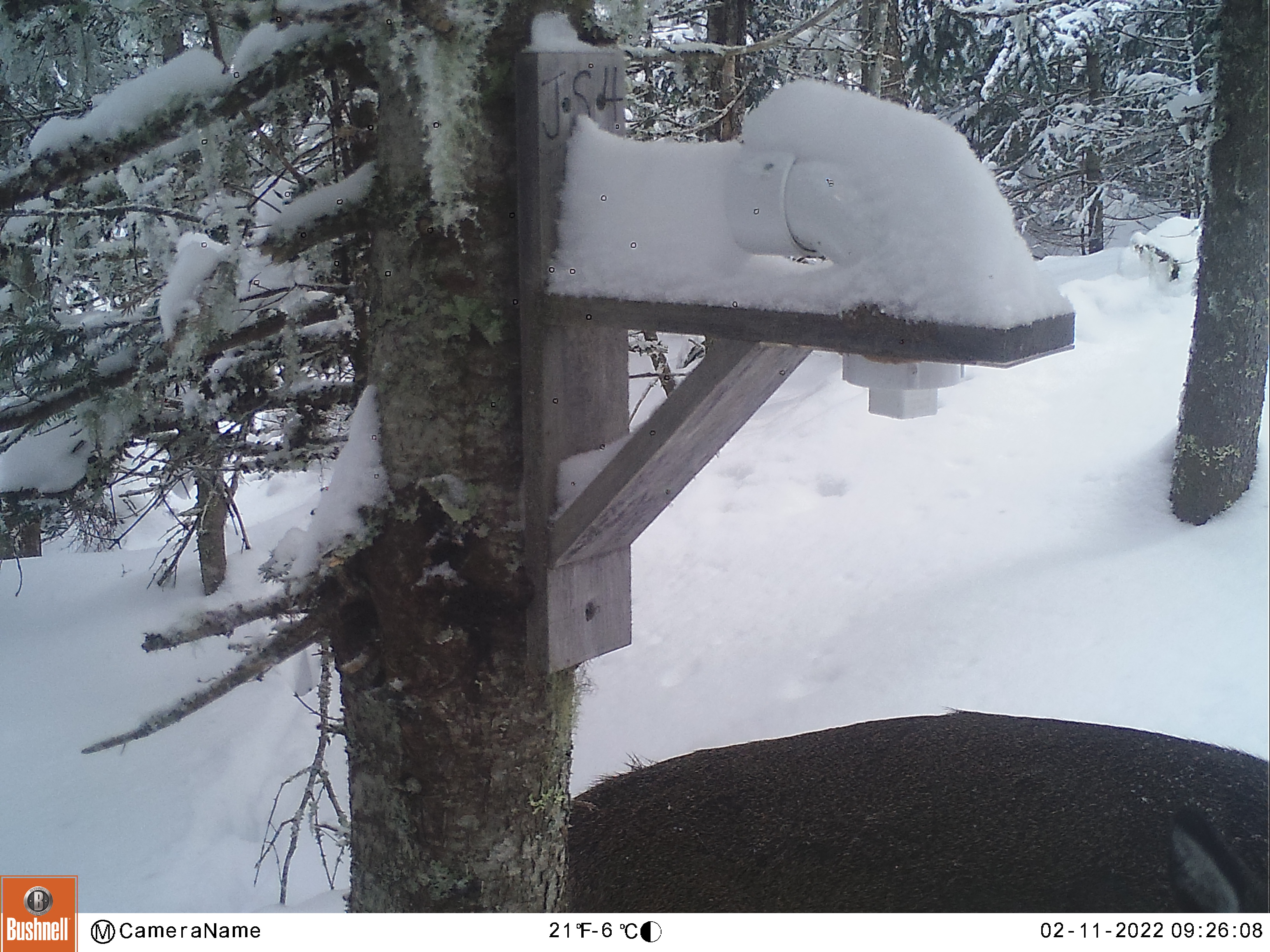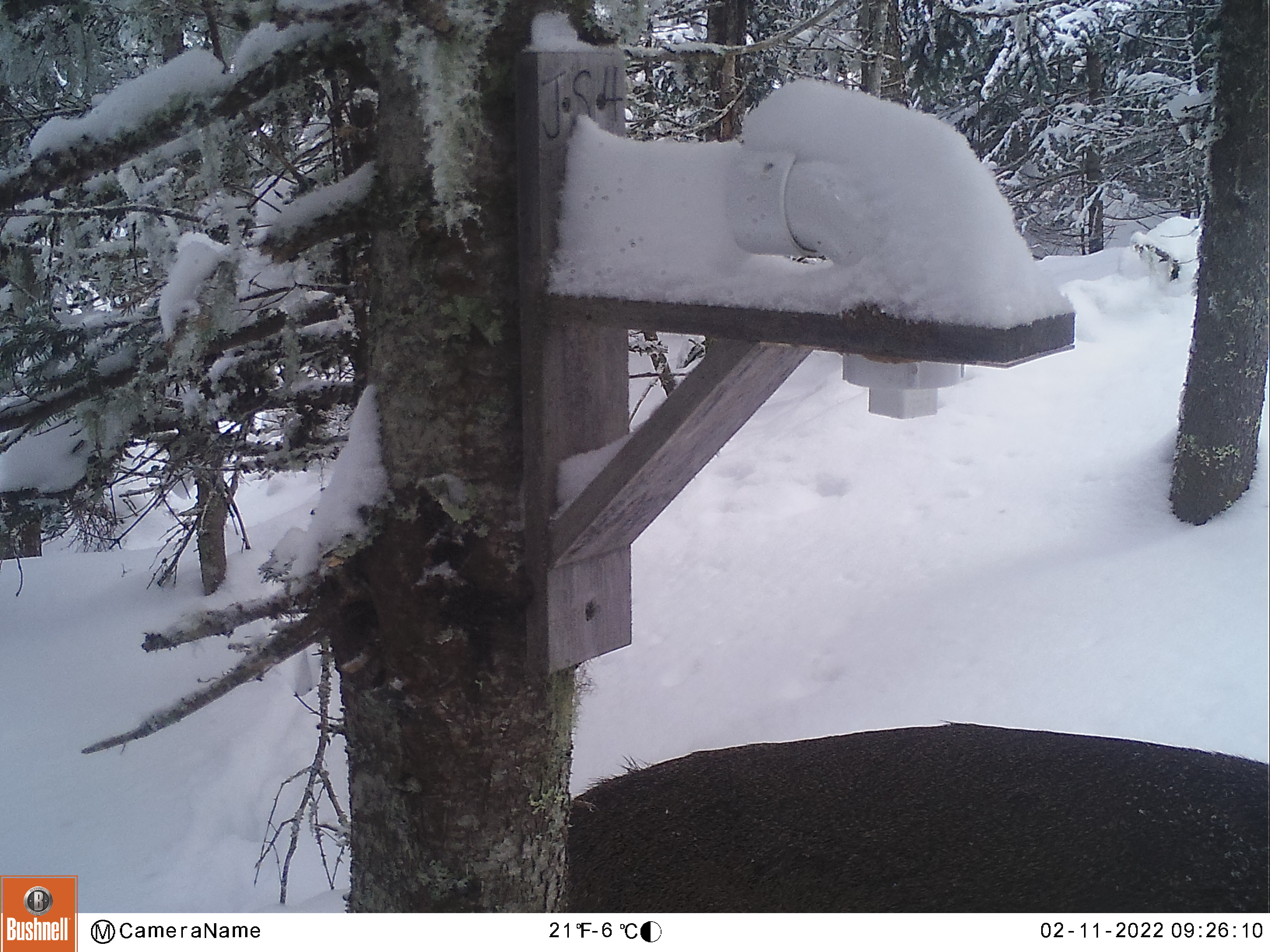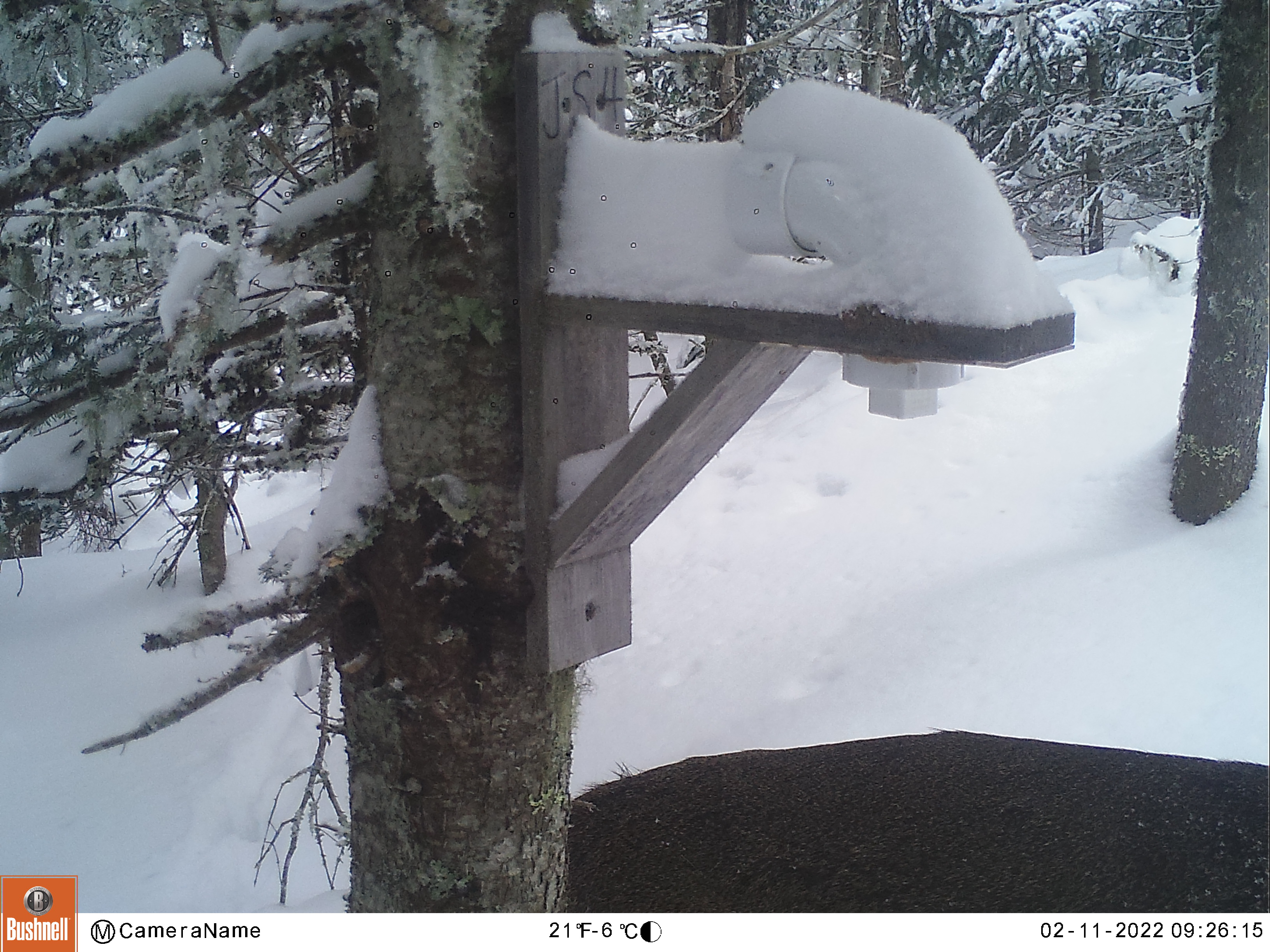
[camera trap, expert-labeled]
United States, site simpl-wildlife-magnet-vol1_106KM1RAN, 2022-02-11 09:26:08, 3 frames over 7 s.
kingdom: Animalia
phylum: Chordata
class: Mammalia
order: Artiodactyla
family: Cervidae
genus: Odocoileus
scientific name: Odocoileus virginianus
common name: white-tailed deer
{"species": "white-tailed deer (Odocoileus virginianus)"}